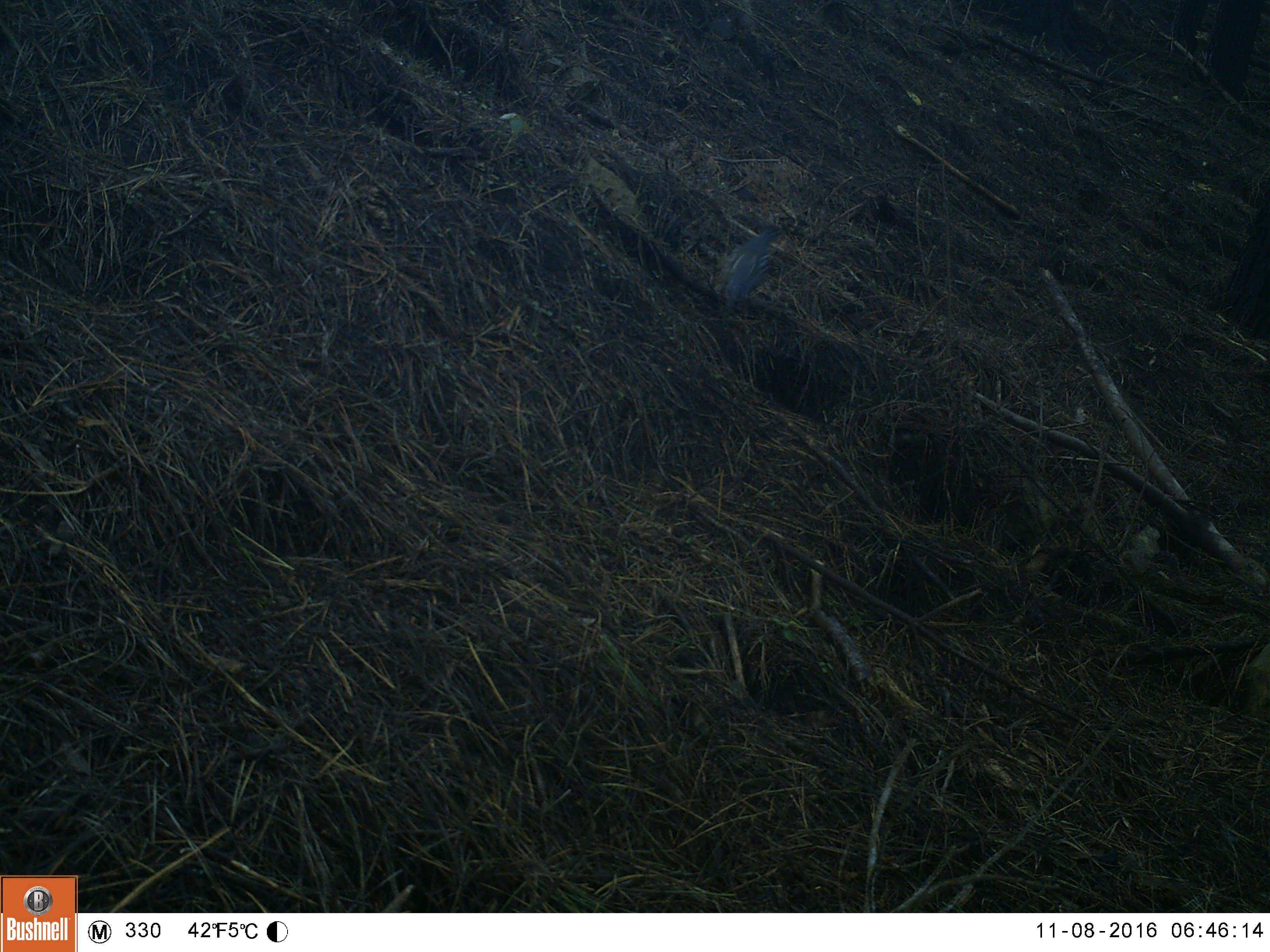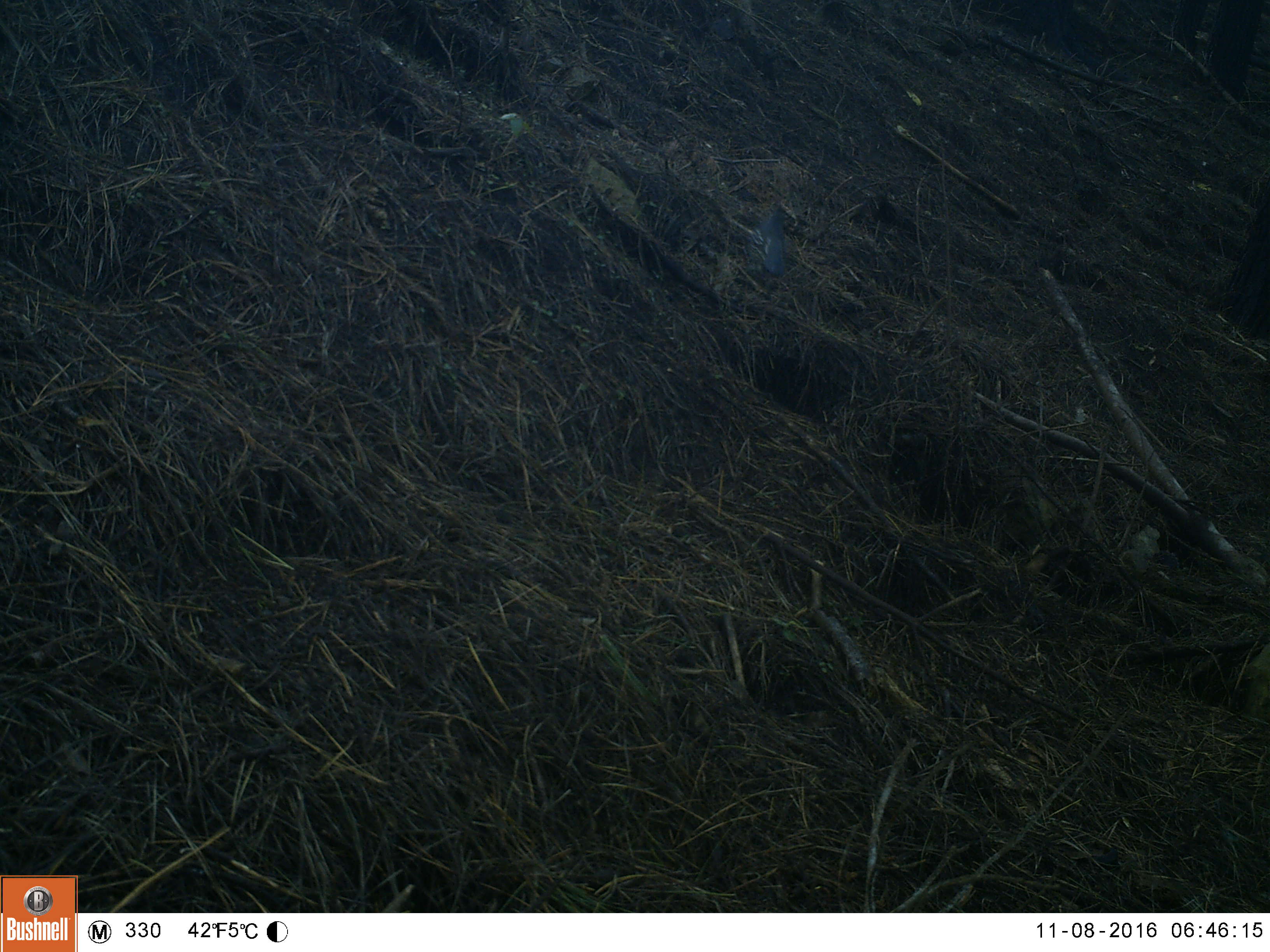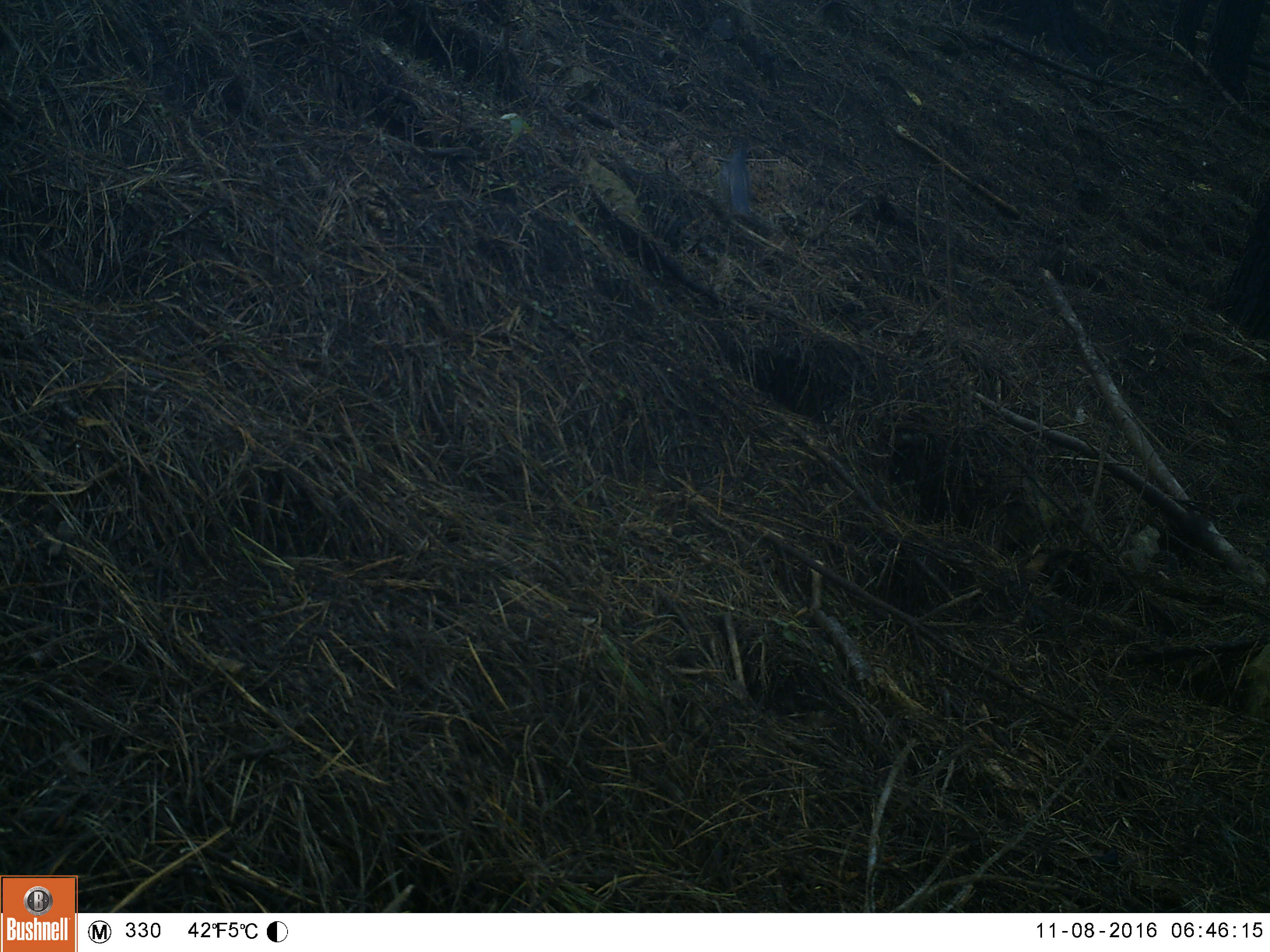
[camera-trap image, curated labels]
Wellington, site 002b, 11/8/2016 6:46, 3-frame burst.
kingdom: Animalia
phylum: Chordata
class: Aves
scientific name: Aves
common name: bird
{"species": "bird (Aves)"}